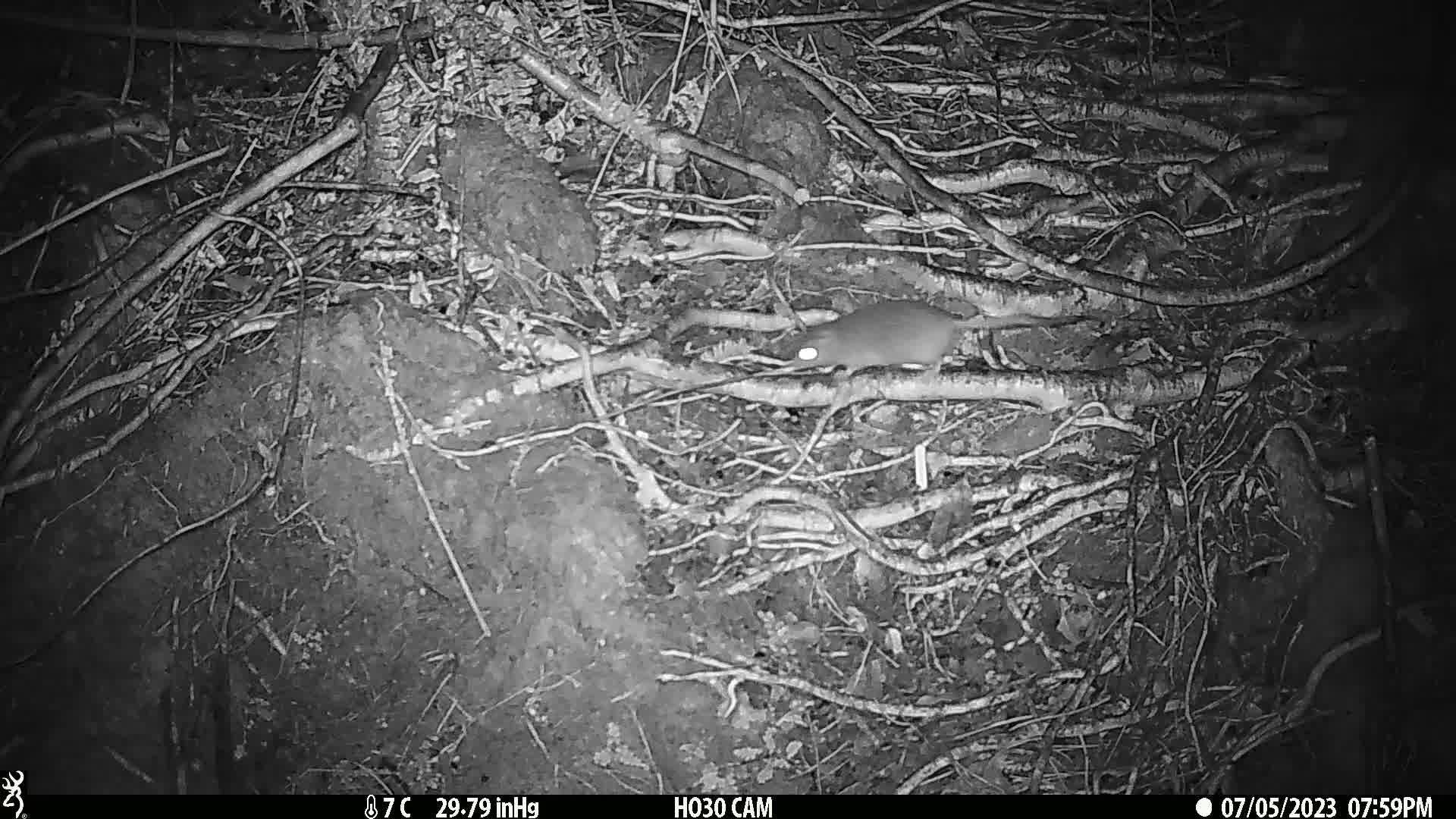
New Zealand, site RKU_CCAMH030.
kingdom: Animalia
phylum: Chordata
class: Mammalia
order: Rodentia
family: Muridae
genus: Rattus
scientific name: Rattus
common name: rat